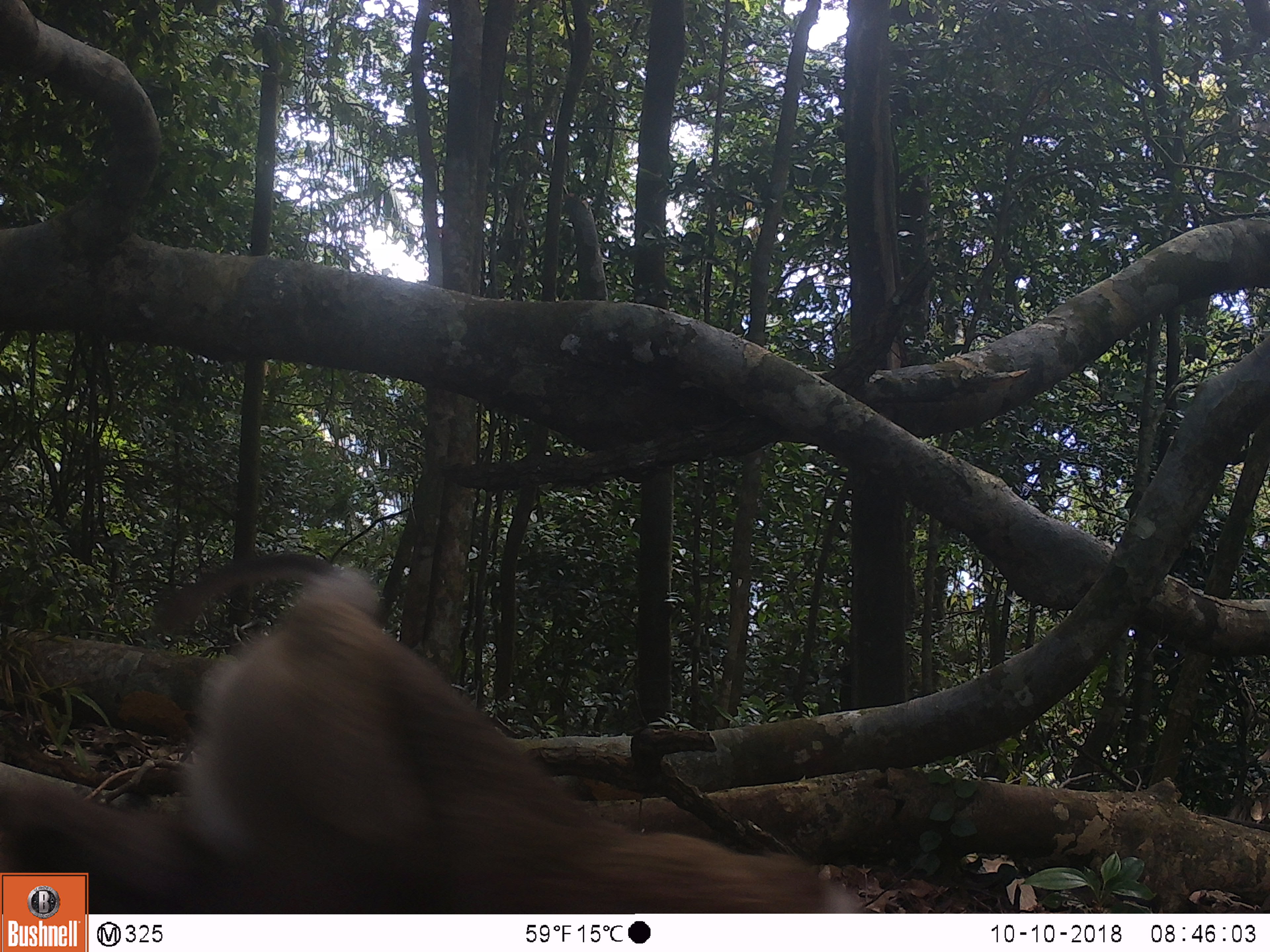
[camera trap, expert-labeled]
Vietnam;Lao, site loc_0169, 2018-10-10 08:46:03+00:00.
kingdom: Animalia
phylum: Chordata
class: Mammalia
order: Primates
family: Cercopithecidae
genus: Macaca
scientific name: Macaca nemestrina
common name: pig-tailed macaque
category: pig tailed macaque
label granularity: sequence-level